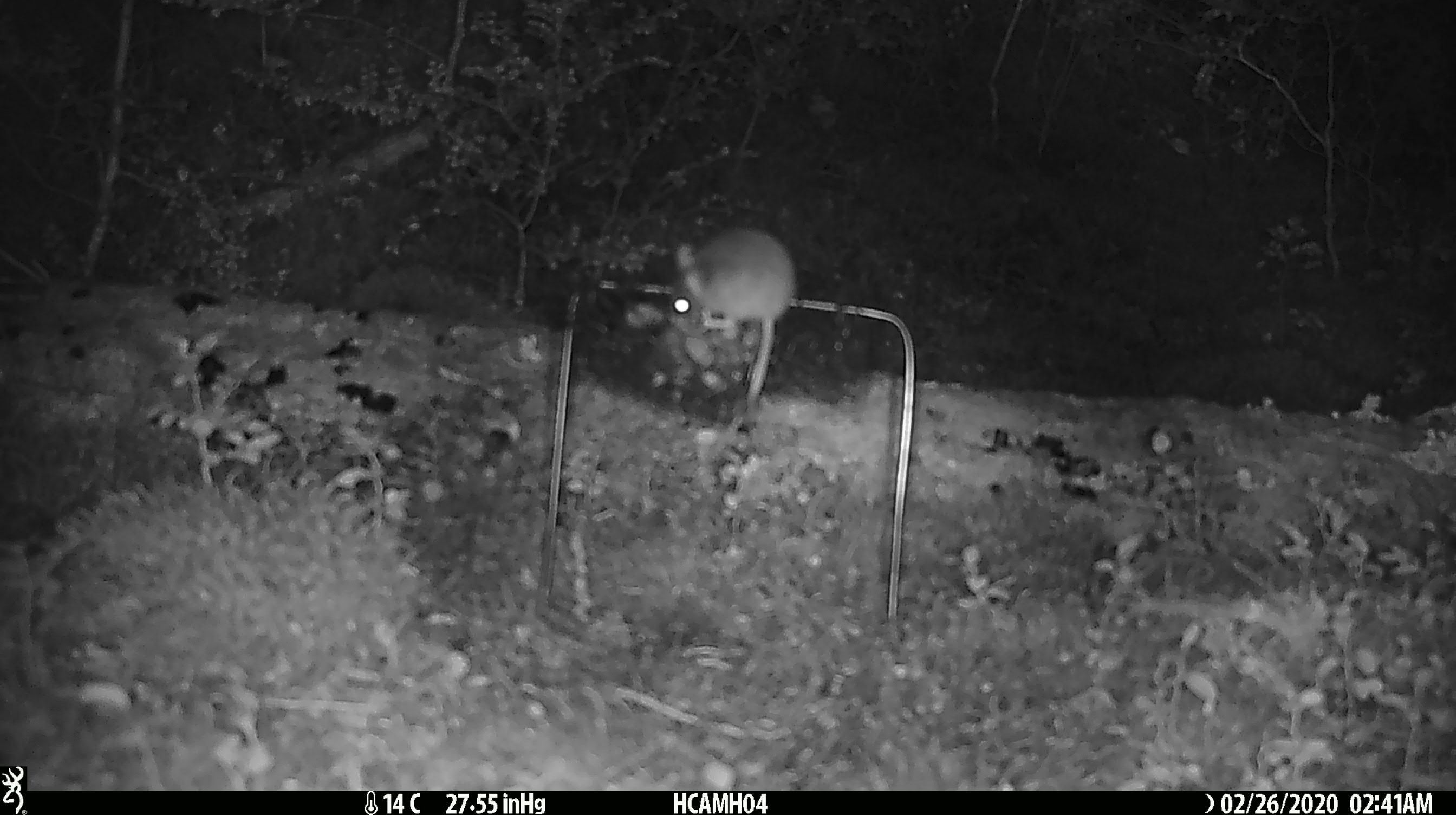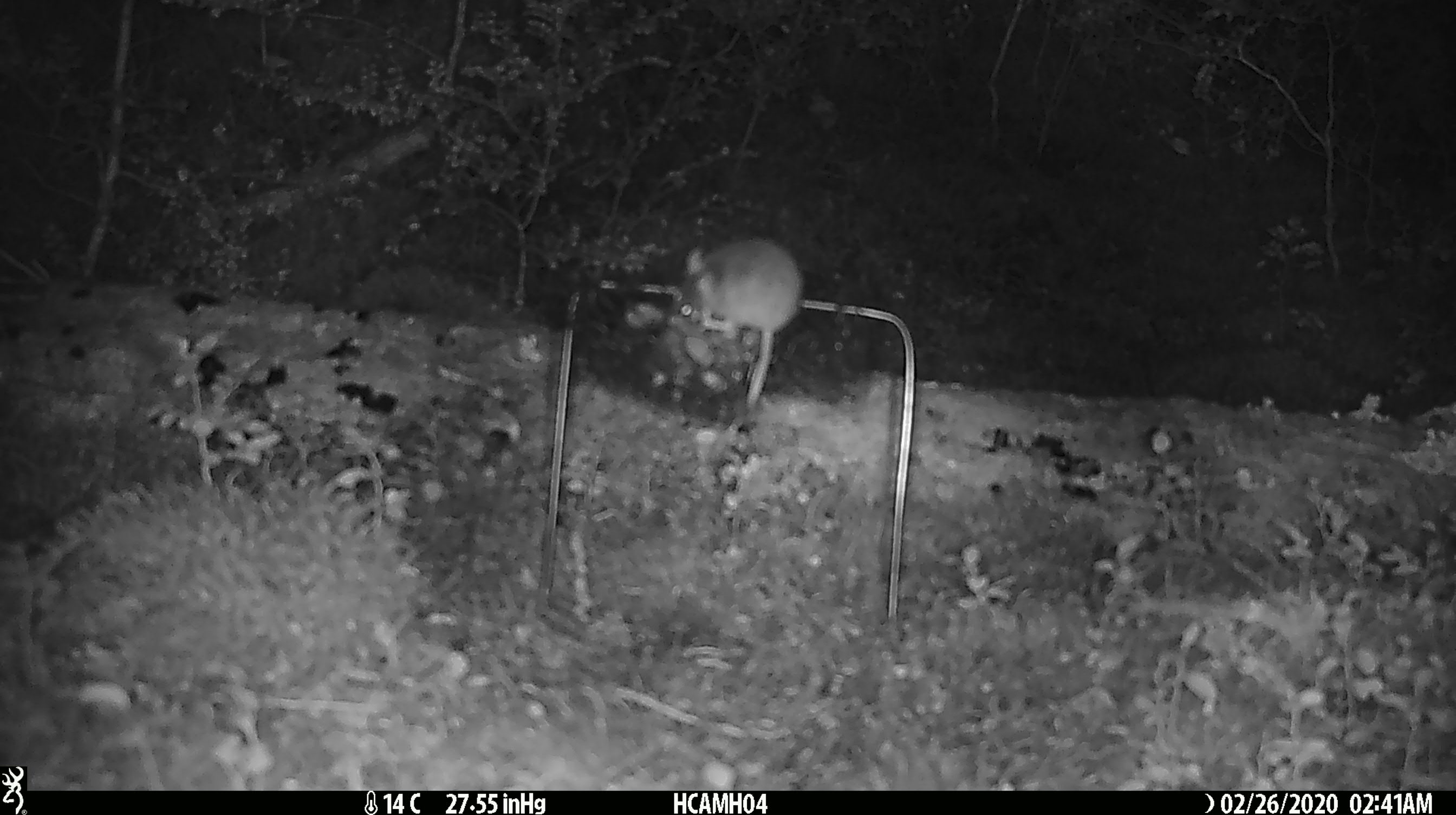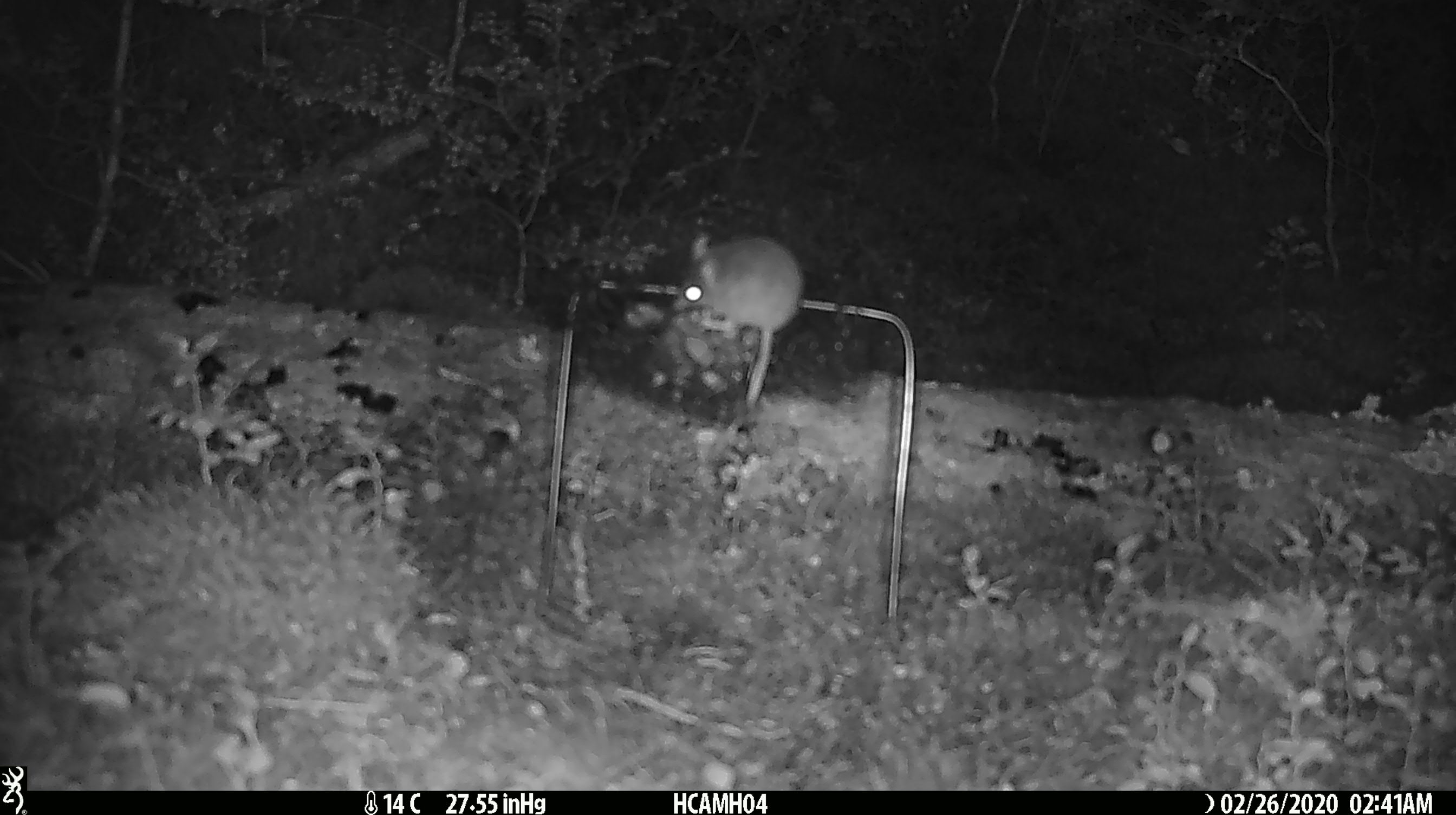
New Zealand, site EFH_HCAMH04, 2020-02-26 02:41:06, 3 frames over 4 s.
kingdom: Animalia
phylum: Chordata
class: Mammalia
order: Rodentia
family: Muridae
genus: Mus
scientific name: Mus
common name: mouse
Mouse (Mus).